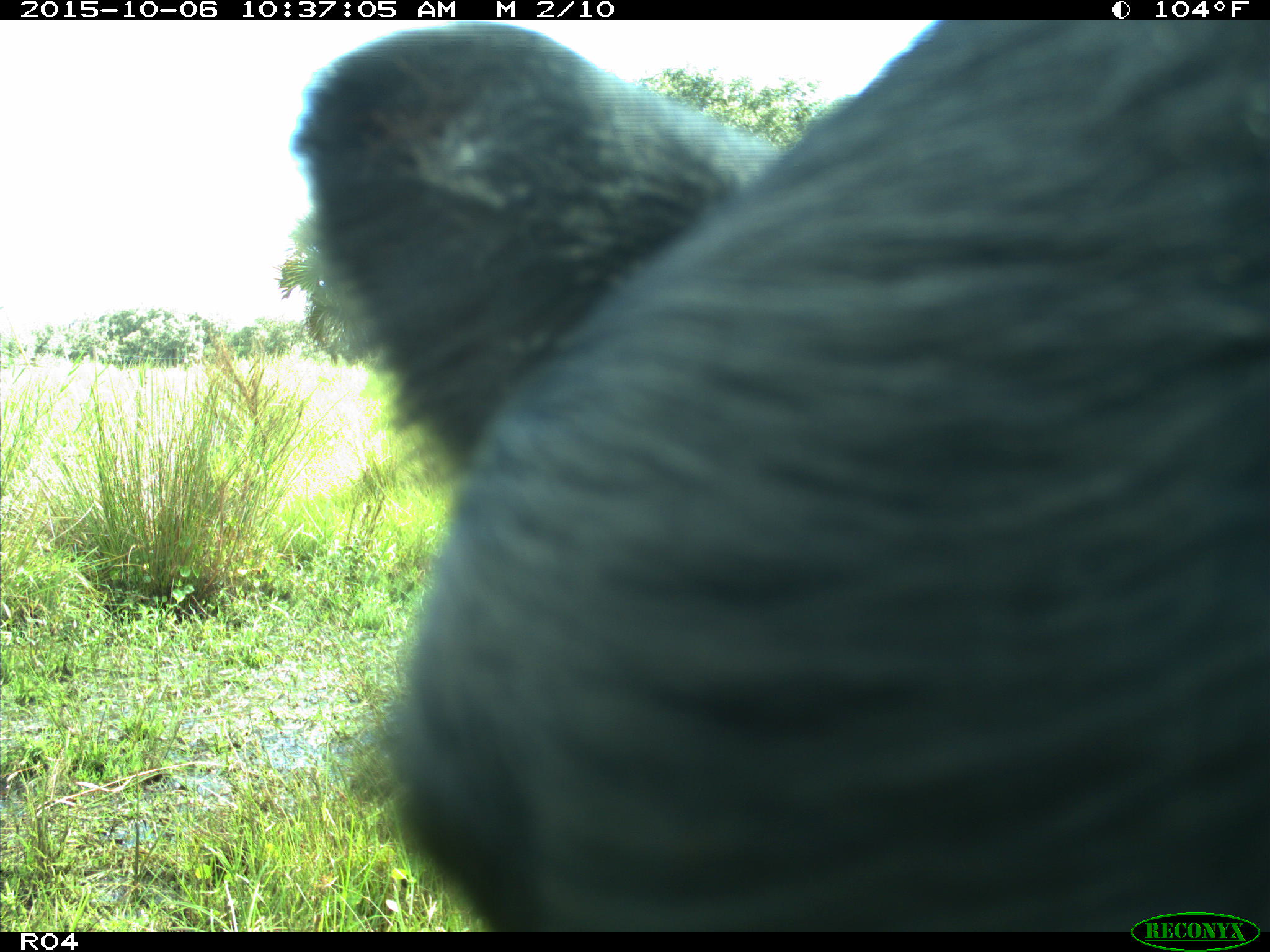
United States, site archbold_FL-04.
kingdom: Animalia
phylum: Chordata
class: Mammalia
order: Artiodactyla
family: Suidae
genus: Sus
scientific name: Sus scrofa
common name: wild boar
Sus scrofa (wild boar).